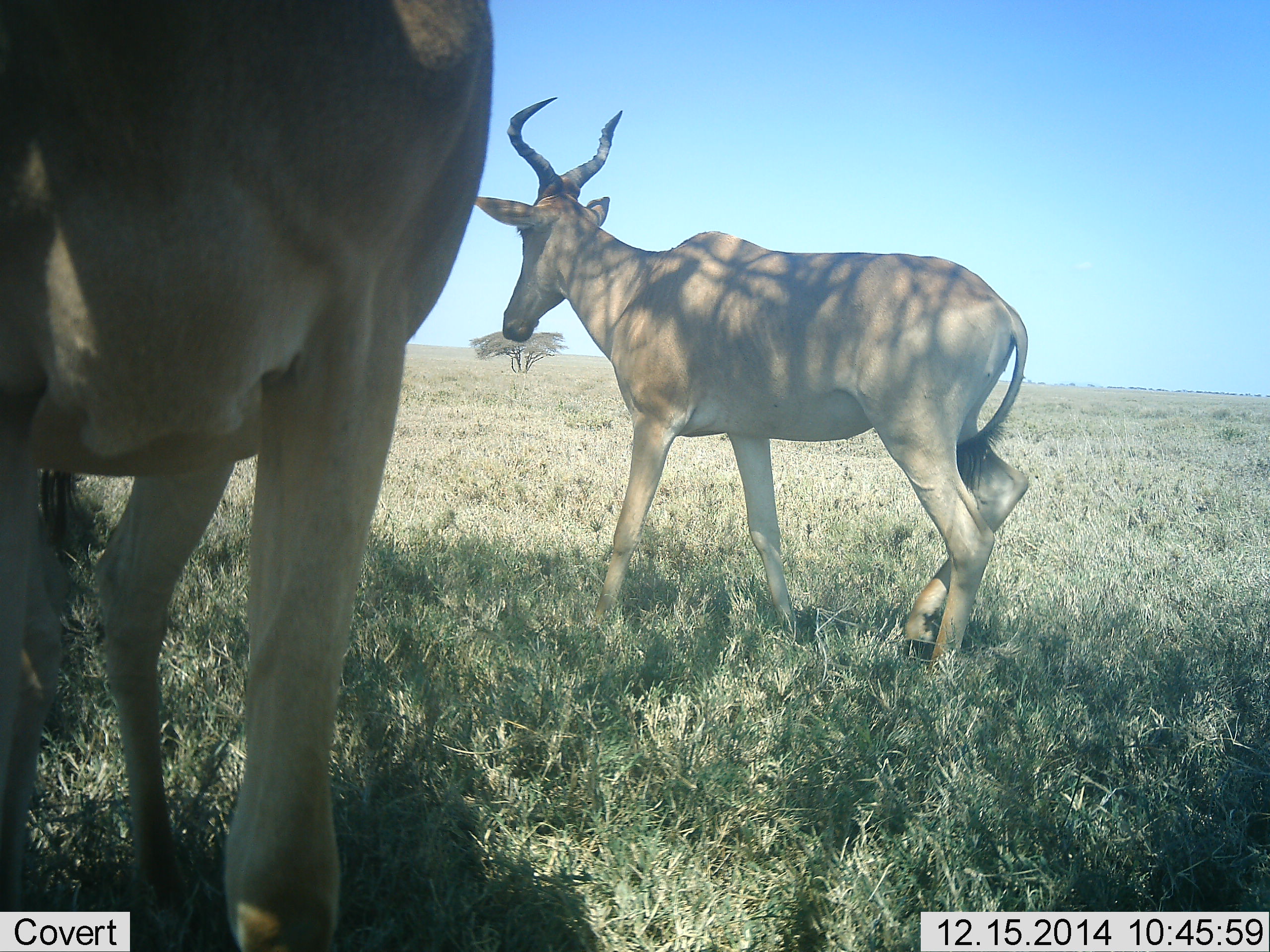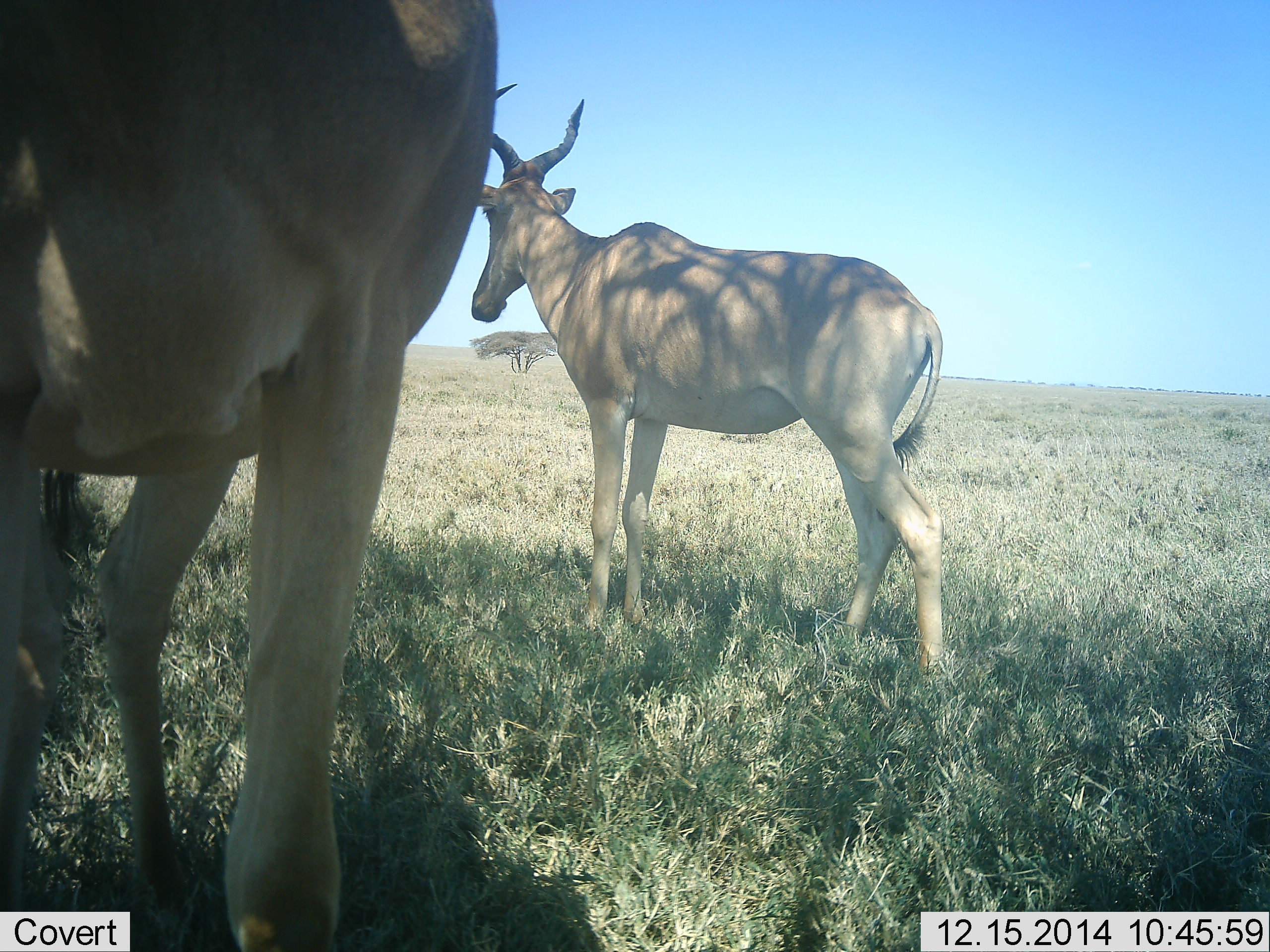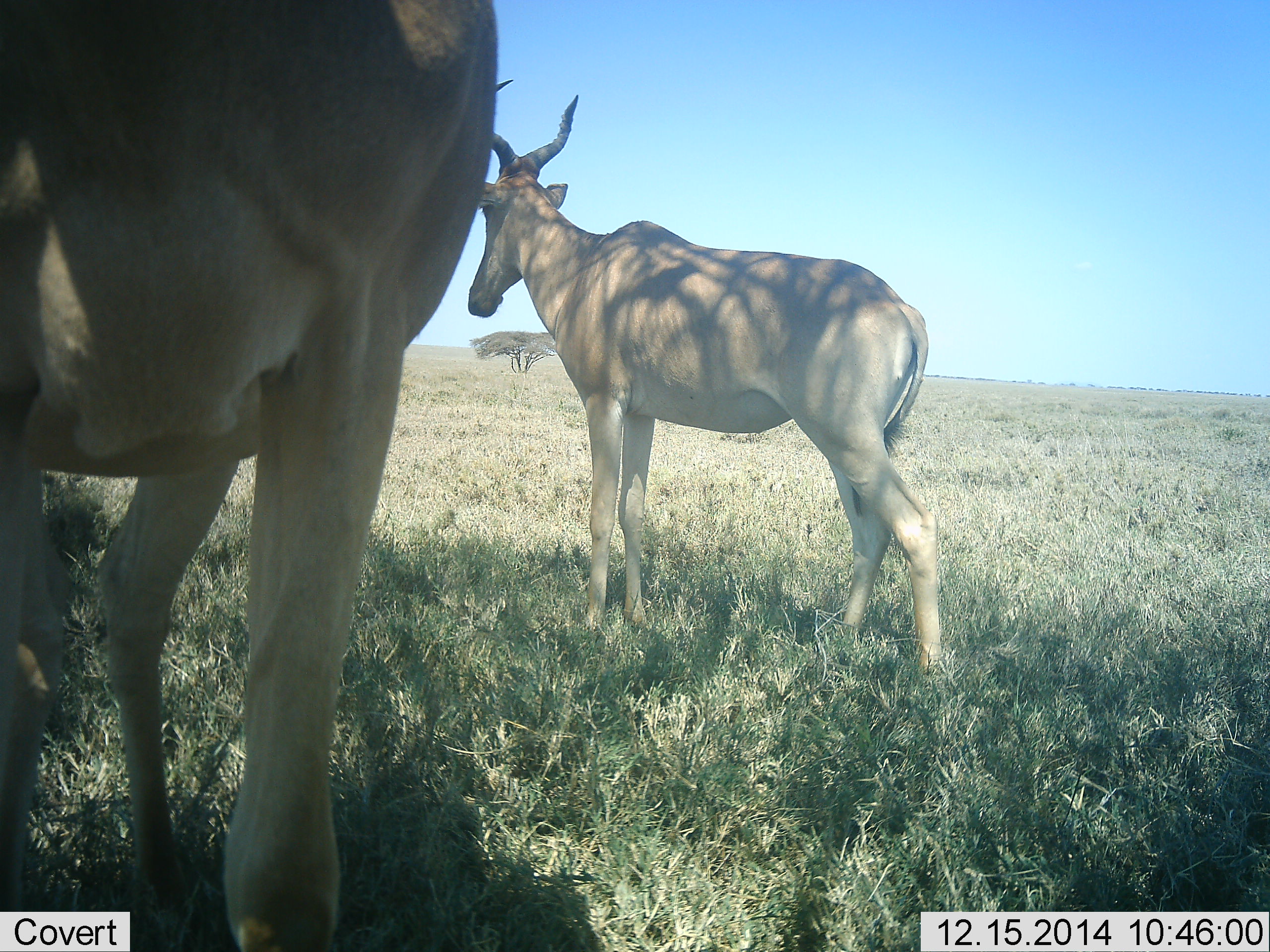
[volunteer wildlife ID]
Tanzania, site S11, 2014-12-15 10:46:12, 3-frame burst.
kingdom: Animalia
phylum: Chordata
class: Mammalia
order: Artiodactyla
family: Bovidae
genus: Alcelaphus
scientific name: Alcelaphus buselaphus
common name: hartebeest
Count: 2.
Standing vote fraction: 80%.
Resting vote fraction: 10%.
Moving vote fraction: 60%.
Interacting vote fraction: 0%.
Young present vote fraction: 0%.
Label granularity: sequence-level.